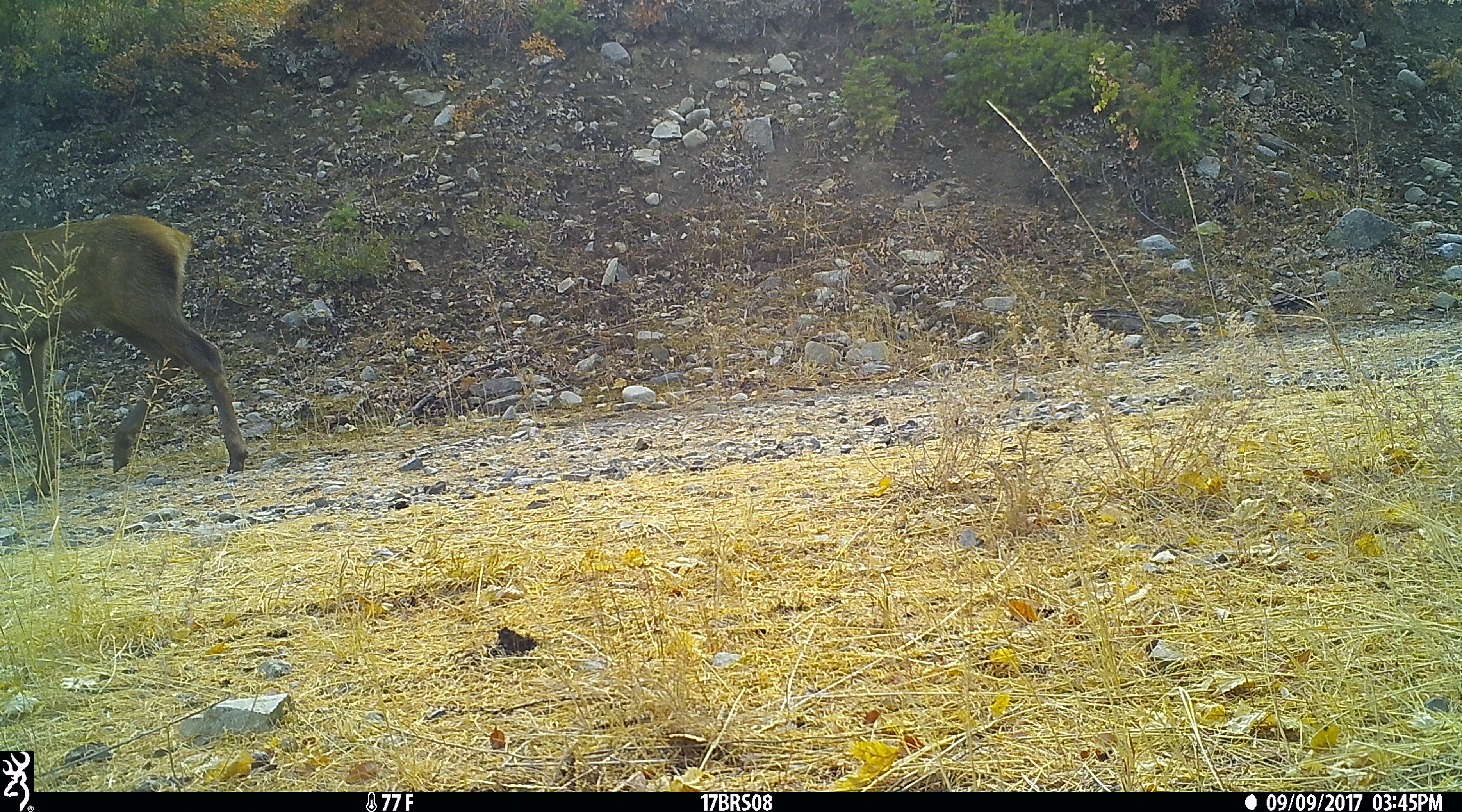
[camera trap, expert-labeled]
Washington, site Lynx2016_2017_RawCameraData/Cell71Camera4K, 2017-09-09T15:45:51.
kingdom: Animalia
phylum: Chordata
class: Mammalia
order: Artiodactyla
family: Cervidae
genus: Cervus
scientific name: Cervus canadensis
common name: elk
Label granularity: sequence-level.